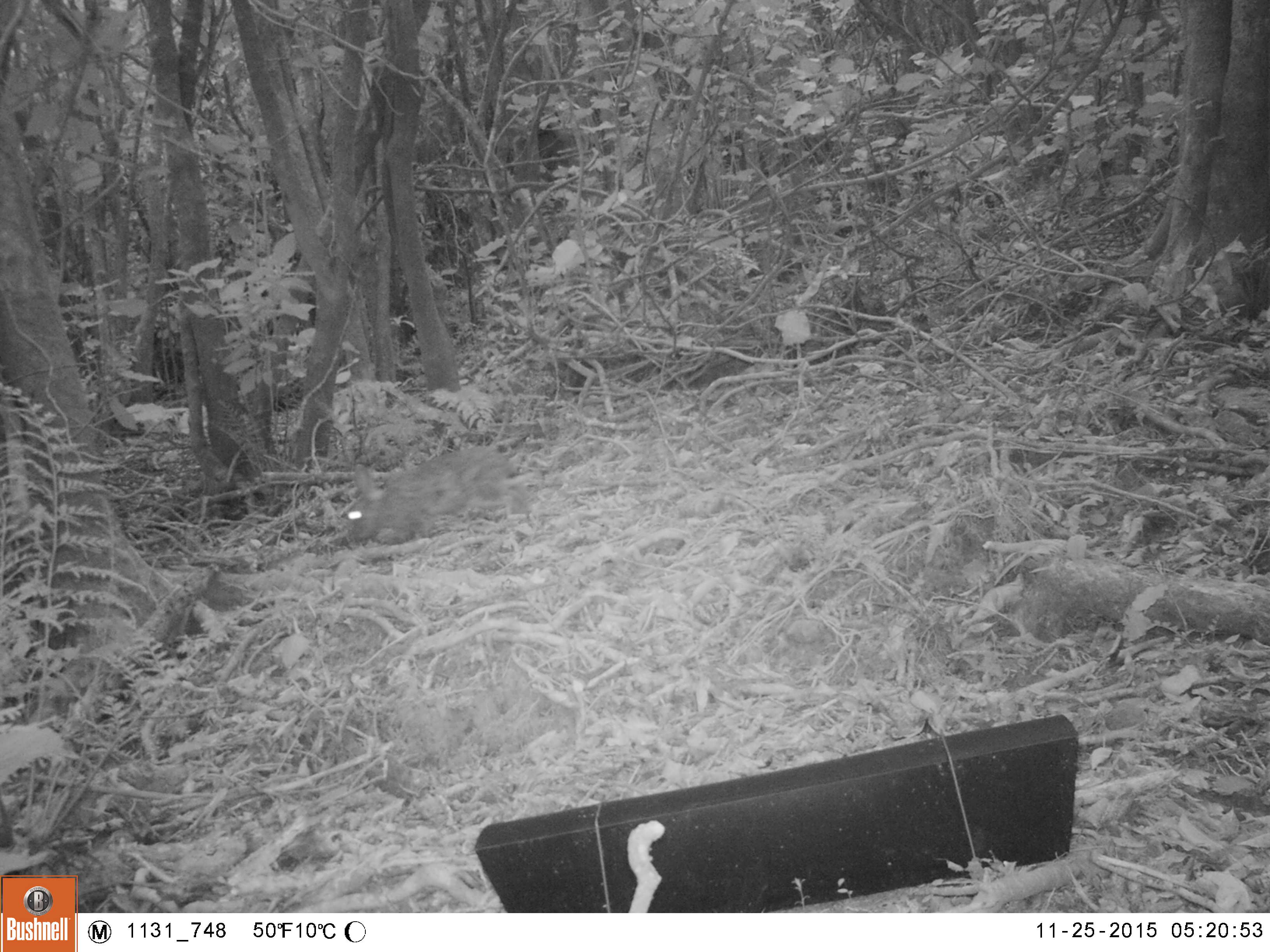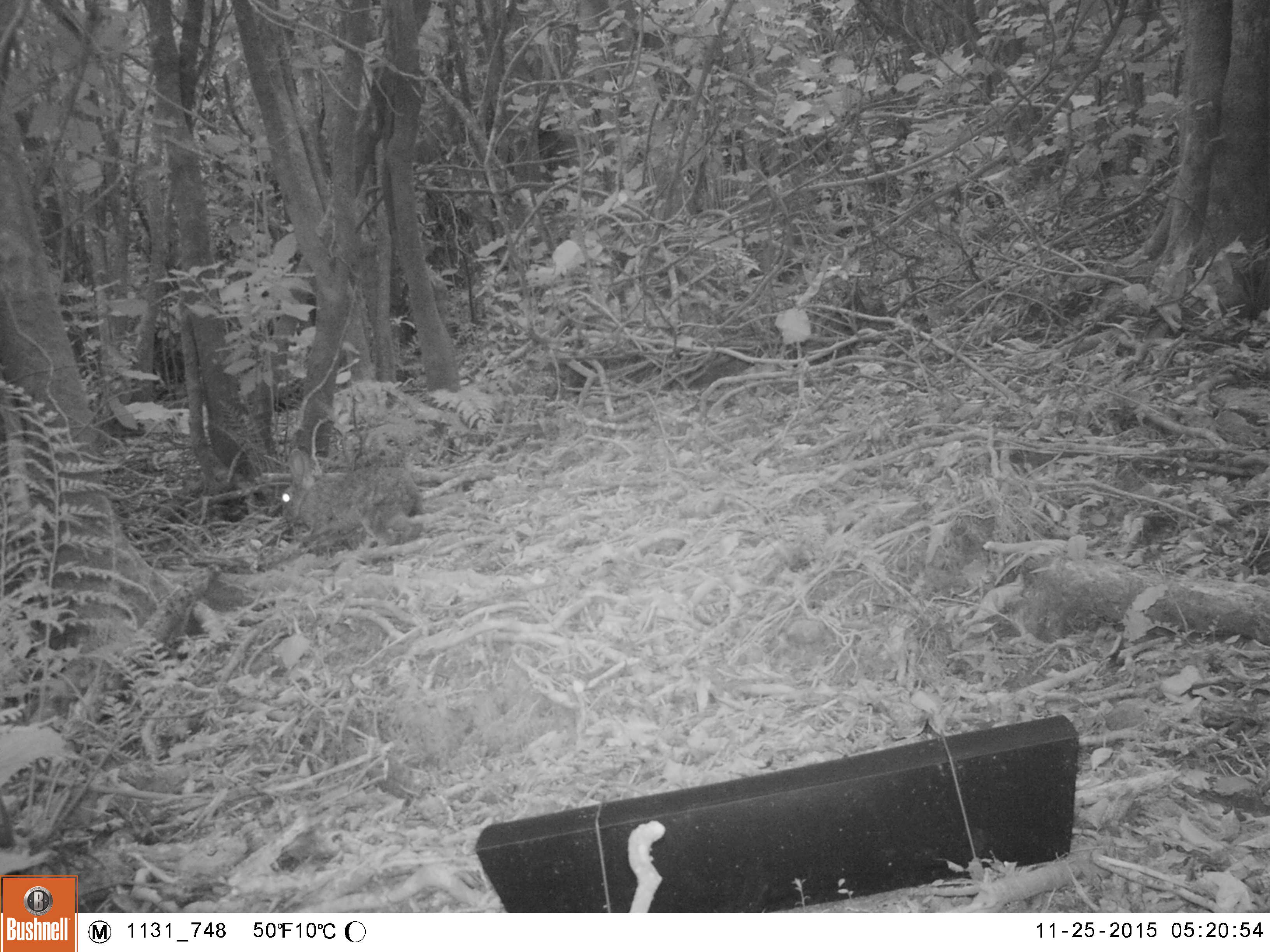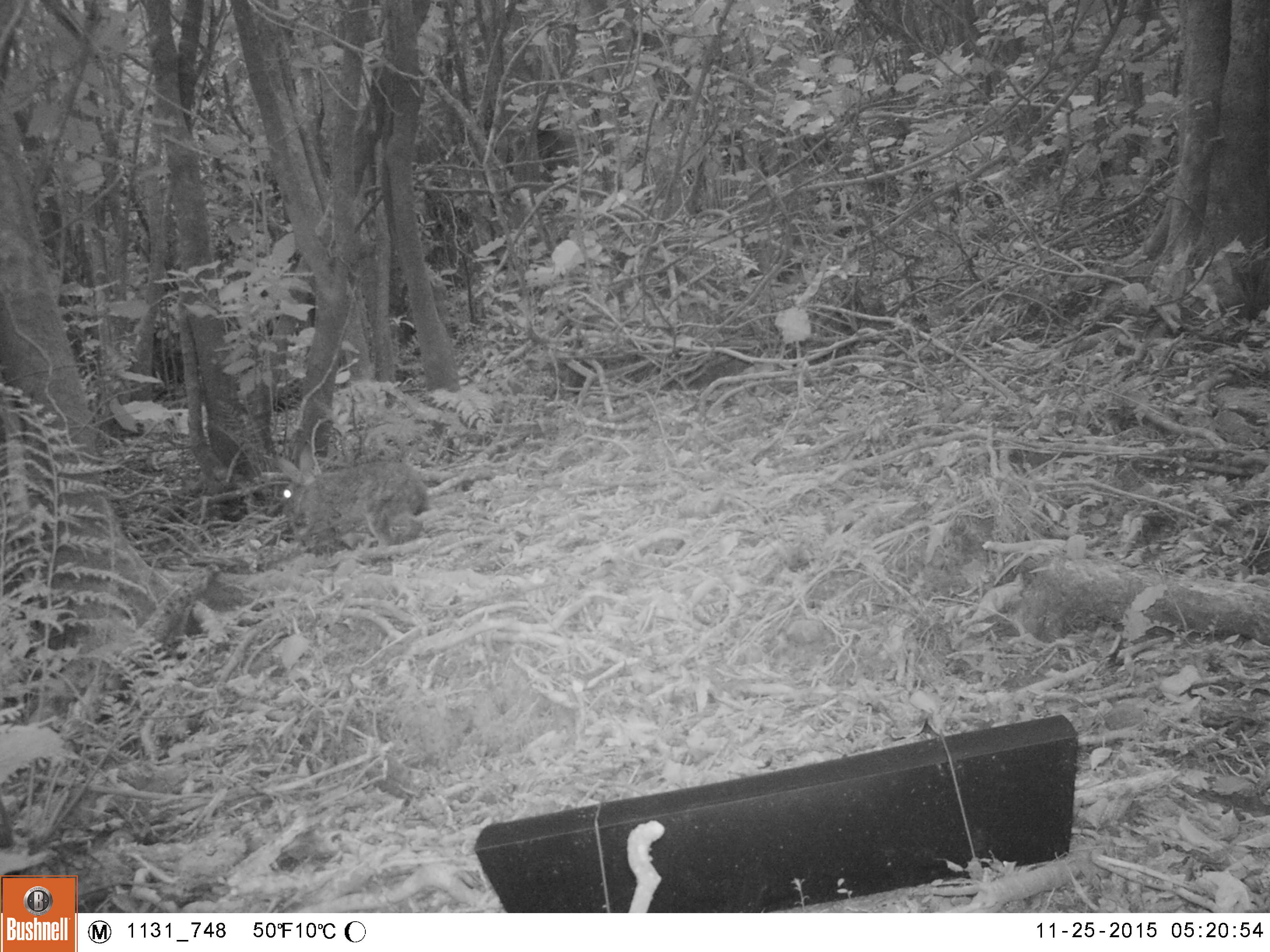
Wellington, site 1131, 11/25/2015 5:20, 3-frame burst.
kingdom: Animalia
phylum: Chordata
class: Mammalia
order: Lagomorpha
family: Leporidae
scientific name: Leporidae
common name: rabbit